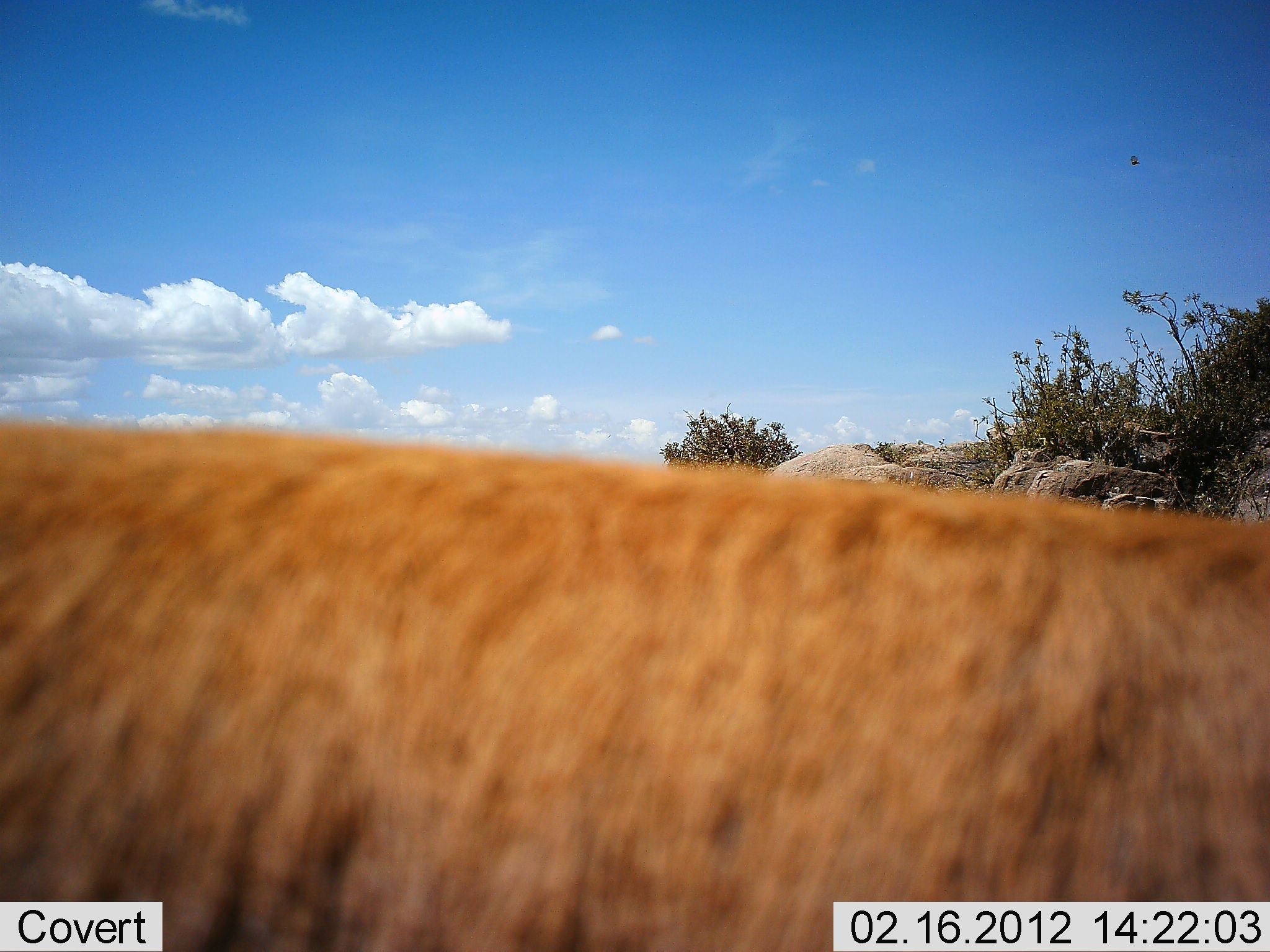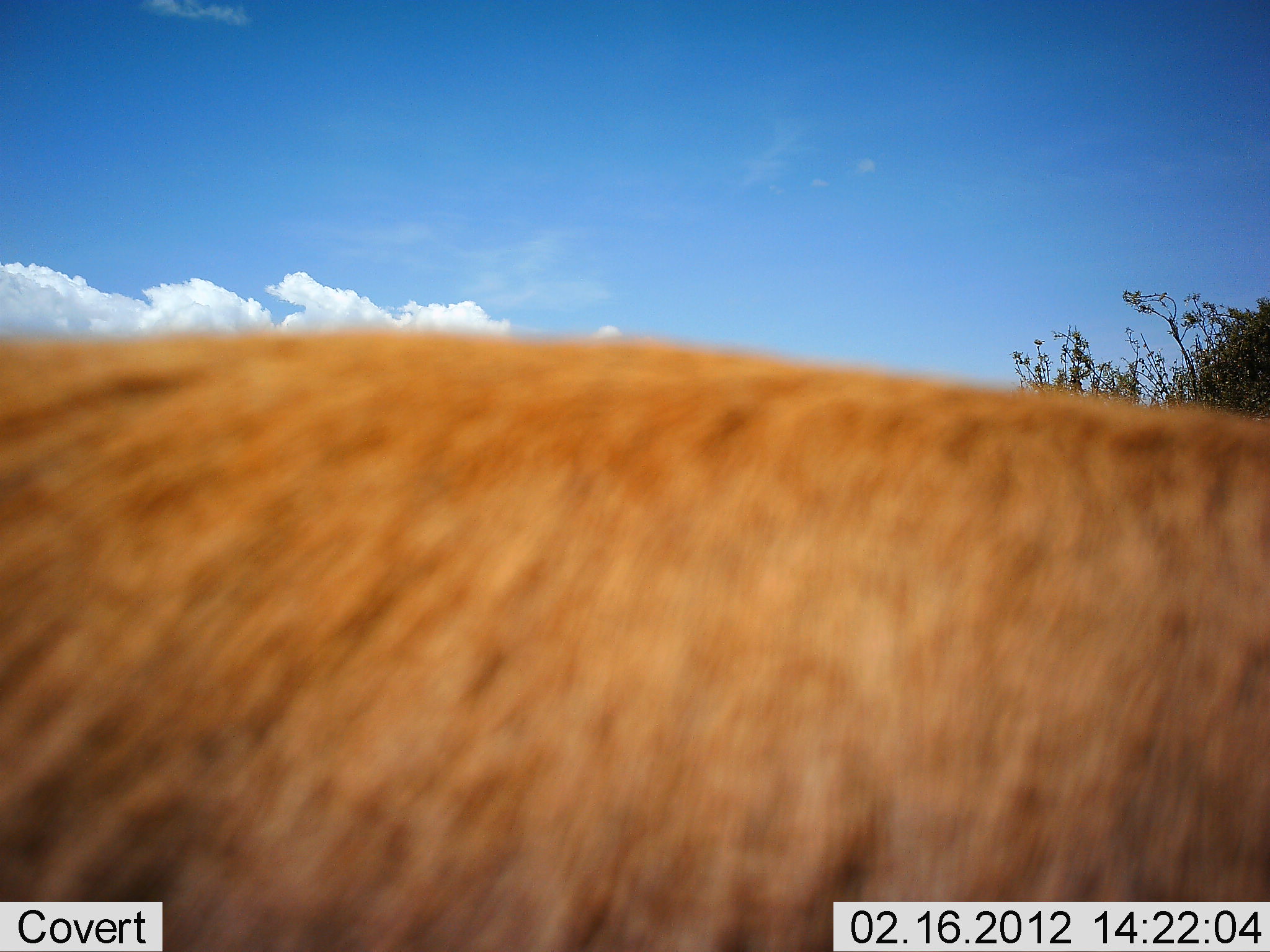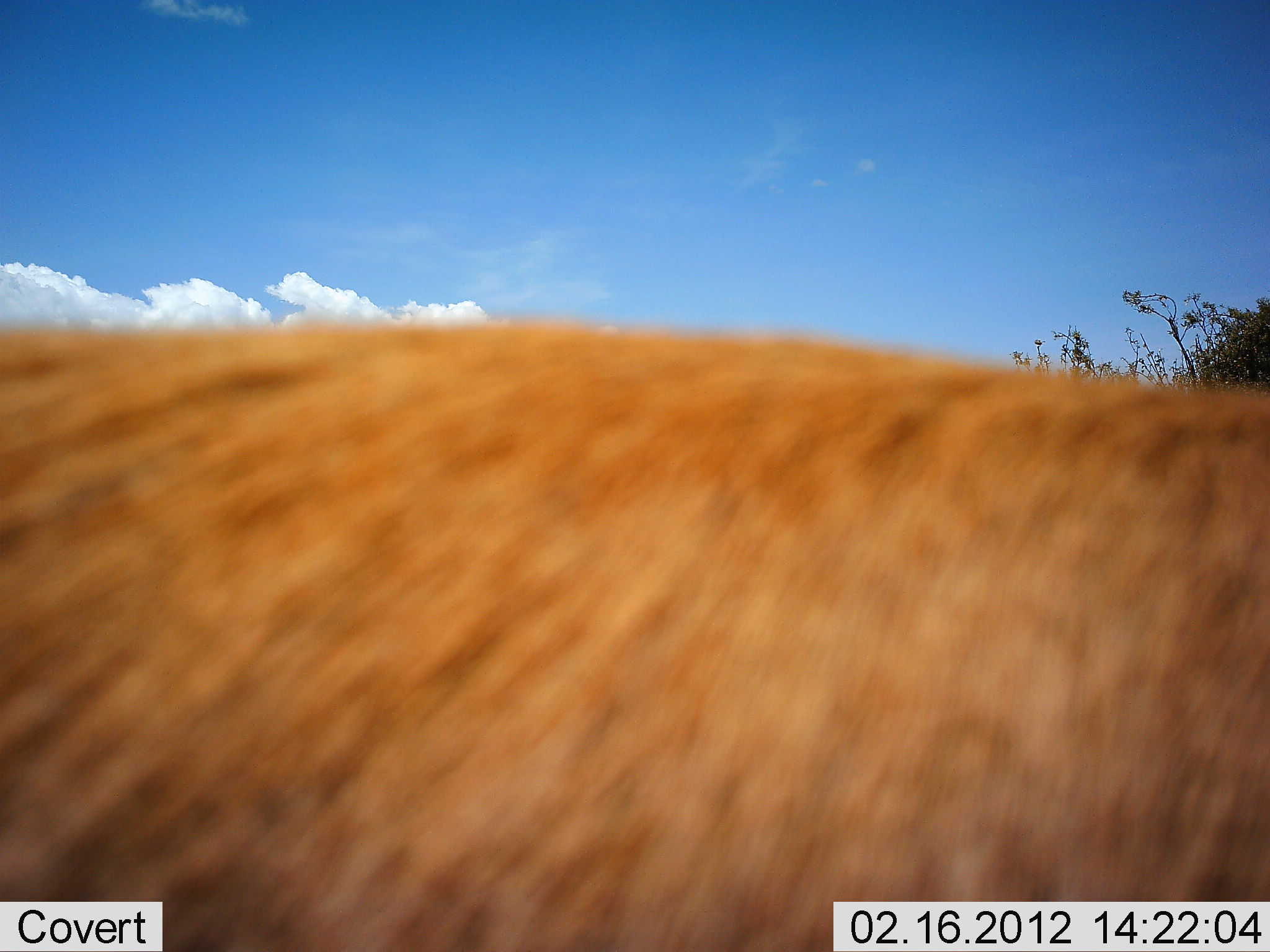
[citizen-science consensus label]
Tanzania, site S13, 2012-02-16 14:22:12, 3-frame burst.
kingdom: Animalia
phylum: Chordata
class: Mammalia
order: Artiodactyla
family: Bovidae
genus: Aepyceros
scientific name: Aepyceros melampus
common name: impala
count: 1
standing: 86%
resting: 14%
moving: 0%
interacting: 0%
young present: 0%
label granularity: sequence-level